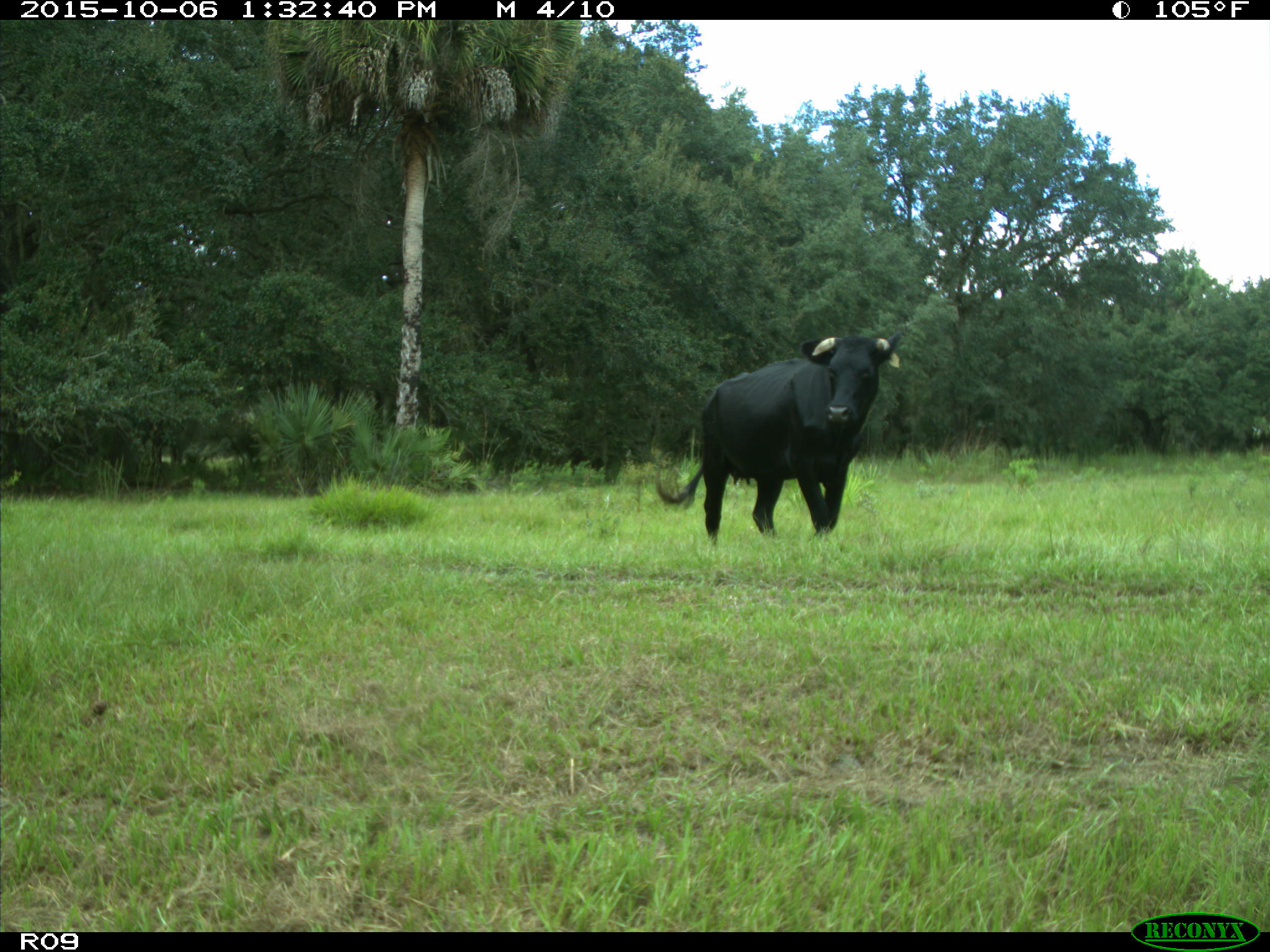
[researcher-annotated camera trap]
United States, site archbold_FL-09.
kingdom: Animalia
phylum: Chordata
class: Mammalia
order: Artiodactyla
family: Bovidae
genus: Bos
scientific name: Bos taurus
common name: domestic cow